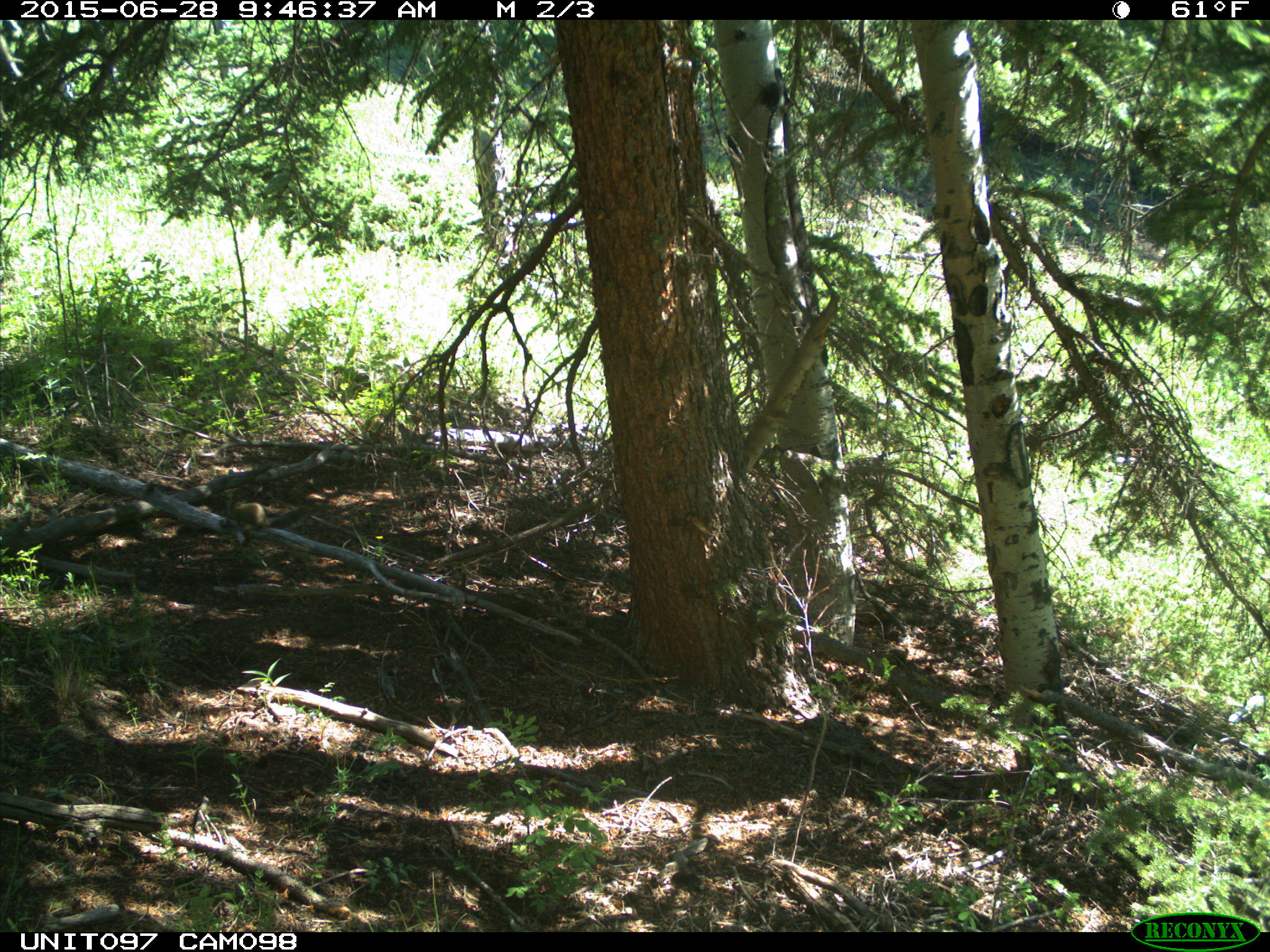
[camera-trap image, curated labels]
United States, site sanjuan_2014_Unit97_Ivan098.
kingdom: Animalia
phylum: Chordata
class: Mammalia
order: Rodentia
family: Sciuridae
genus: Tamiasciurus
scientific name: Tamiasciurus hudsonicus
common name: american red squirrel